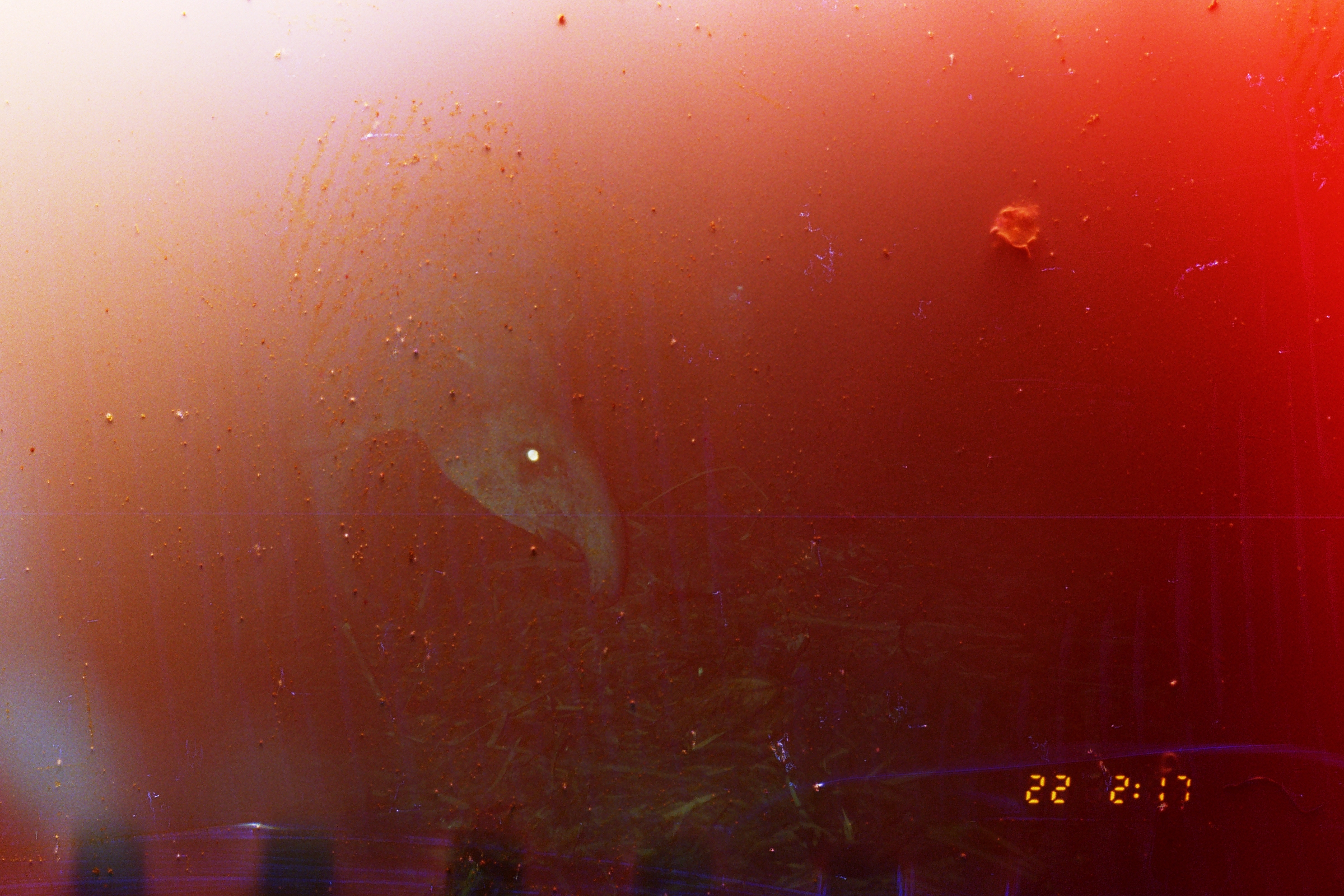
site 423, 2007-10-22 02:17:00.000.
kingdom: Animalia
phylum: Chordata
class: Mammalia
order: Perissodactyla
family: Tapiridae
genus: Tapirus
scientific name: Tapirus terrestris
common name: south american tapir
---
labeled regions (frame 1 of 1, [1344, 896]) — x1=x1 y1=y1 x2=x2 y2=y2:
tapirus terrestris: x1=199 y1=248 x2=627 y2=676